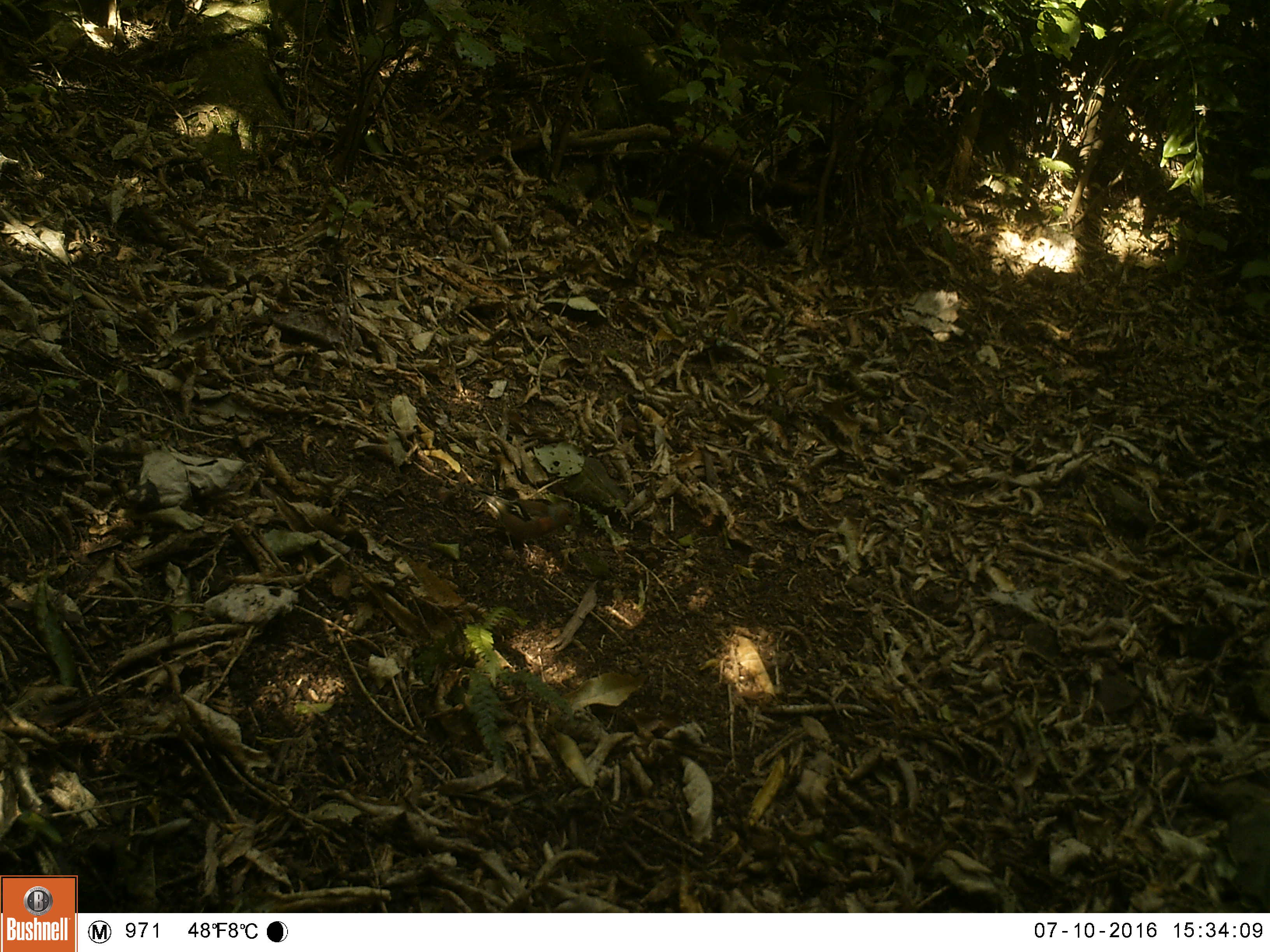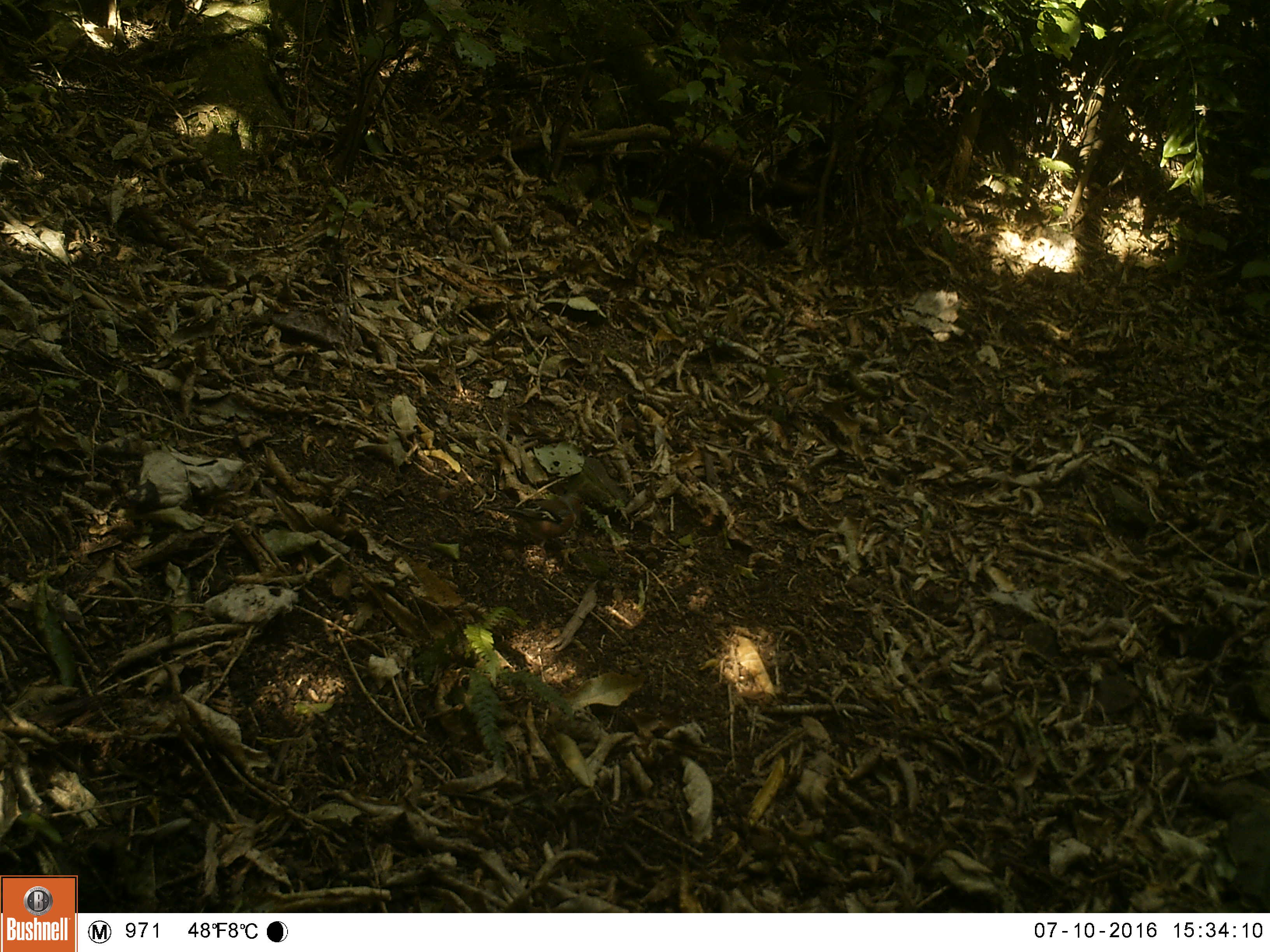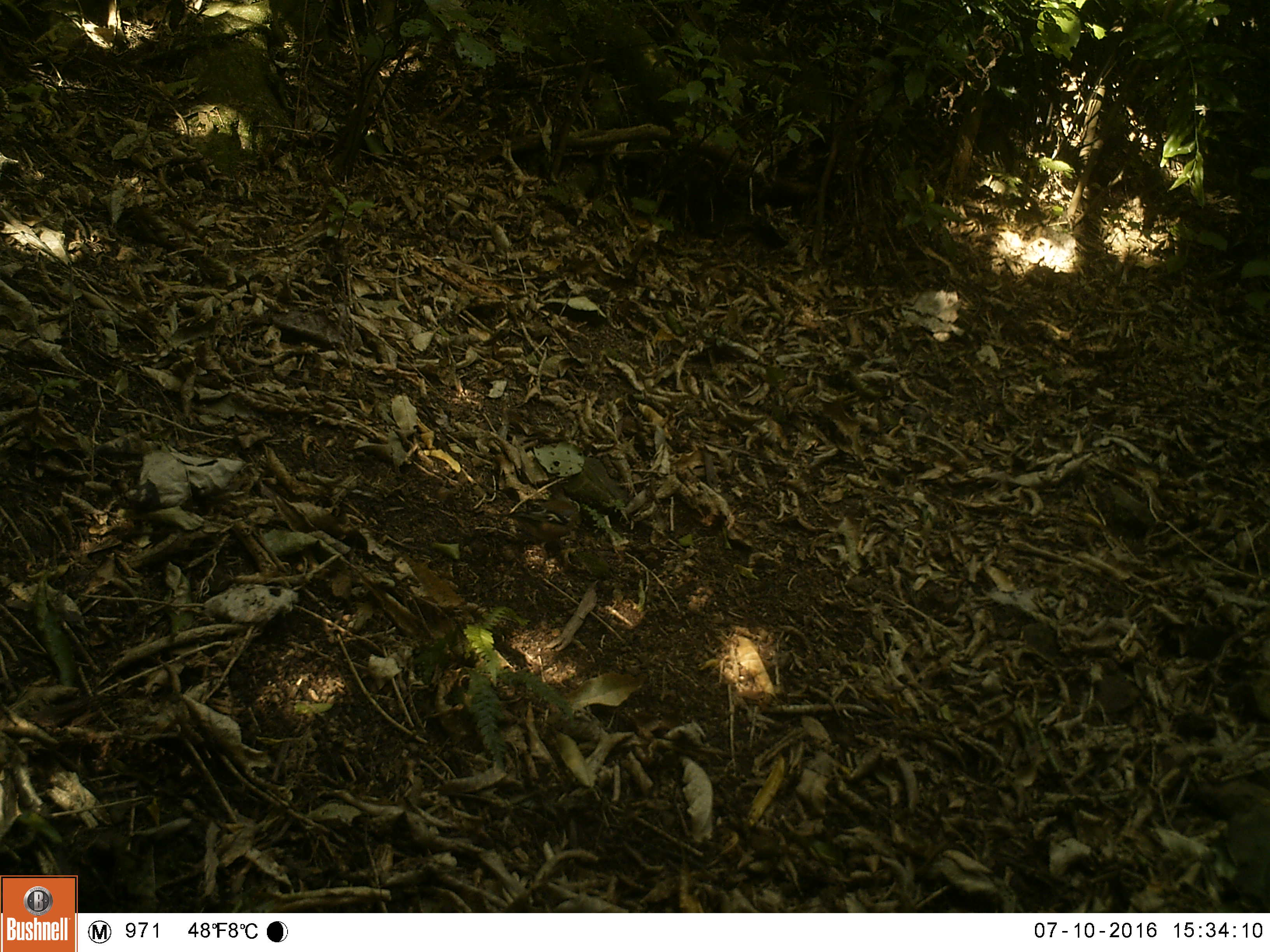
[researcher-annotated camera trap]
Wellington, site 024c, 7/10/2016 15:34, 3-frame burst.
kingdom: Animalia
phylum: Chordata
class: Aves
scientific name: Aves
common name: bird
Bird (Aves).